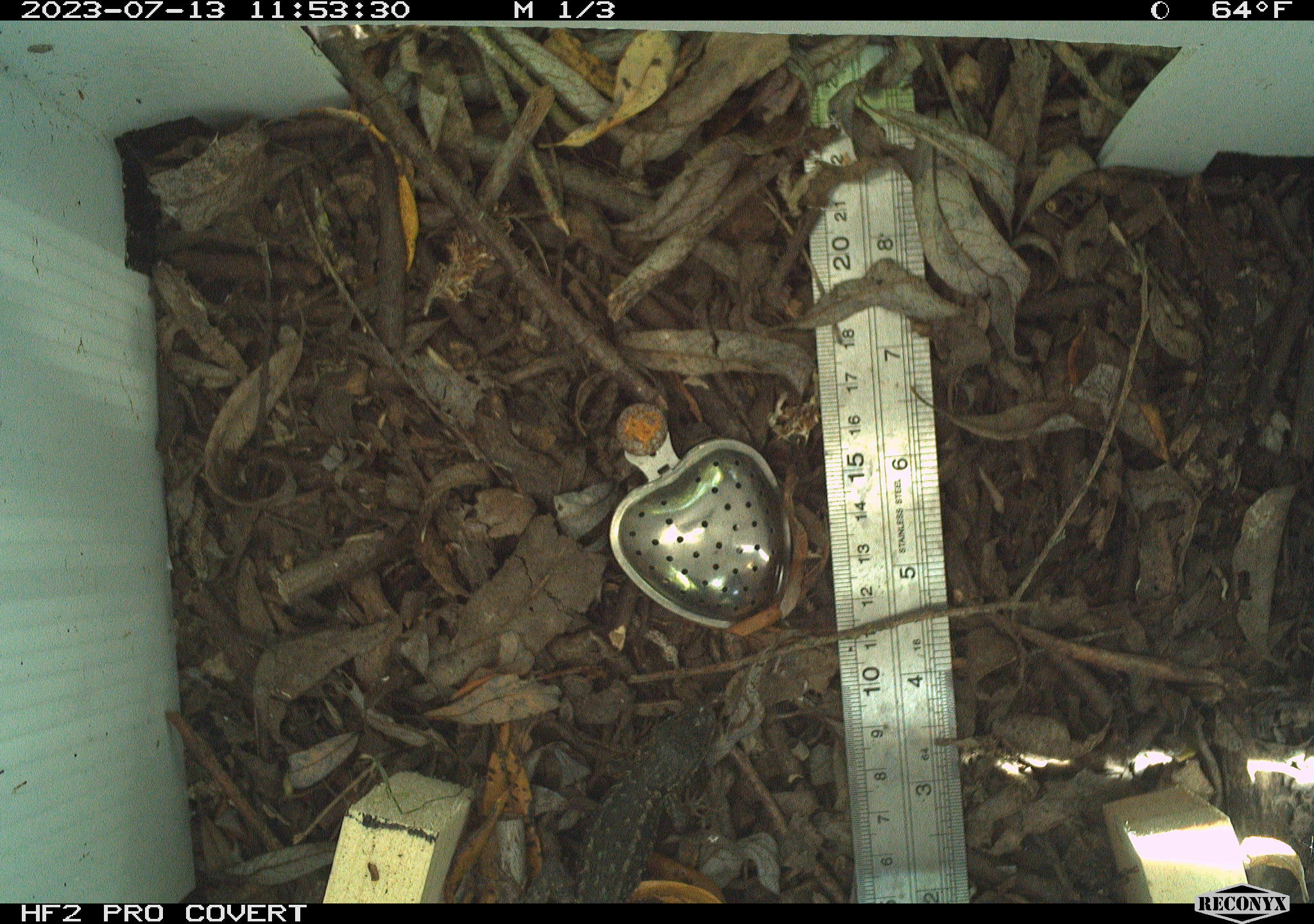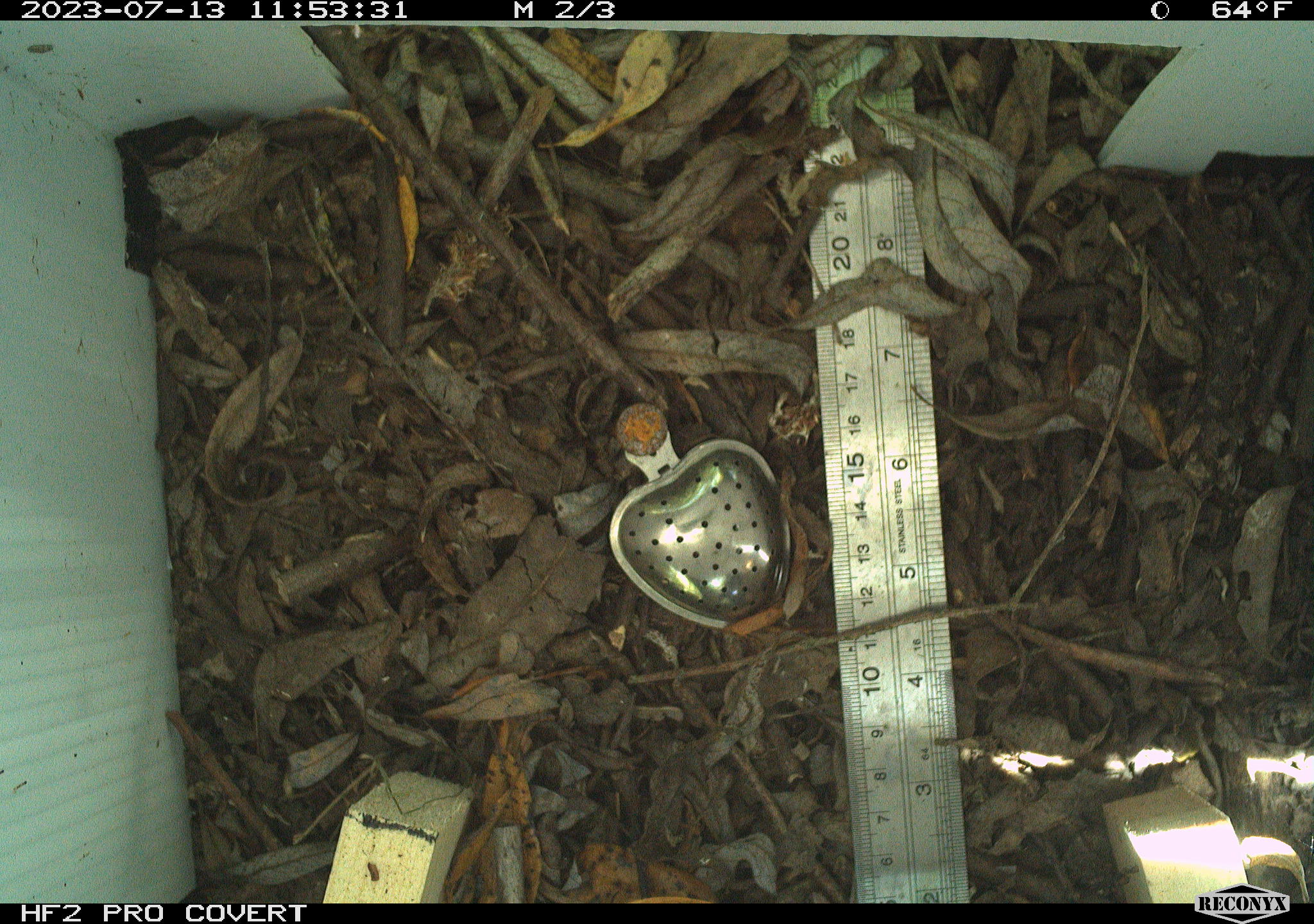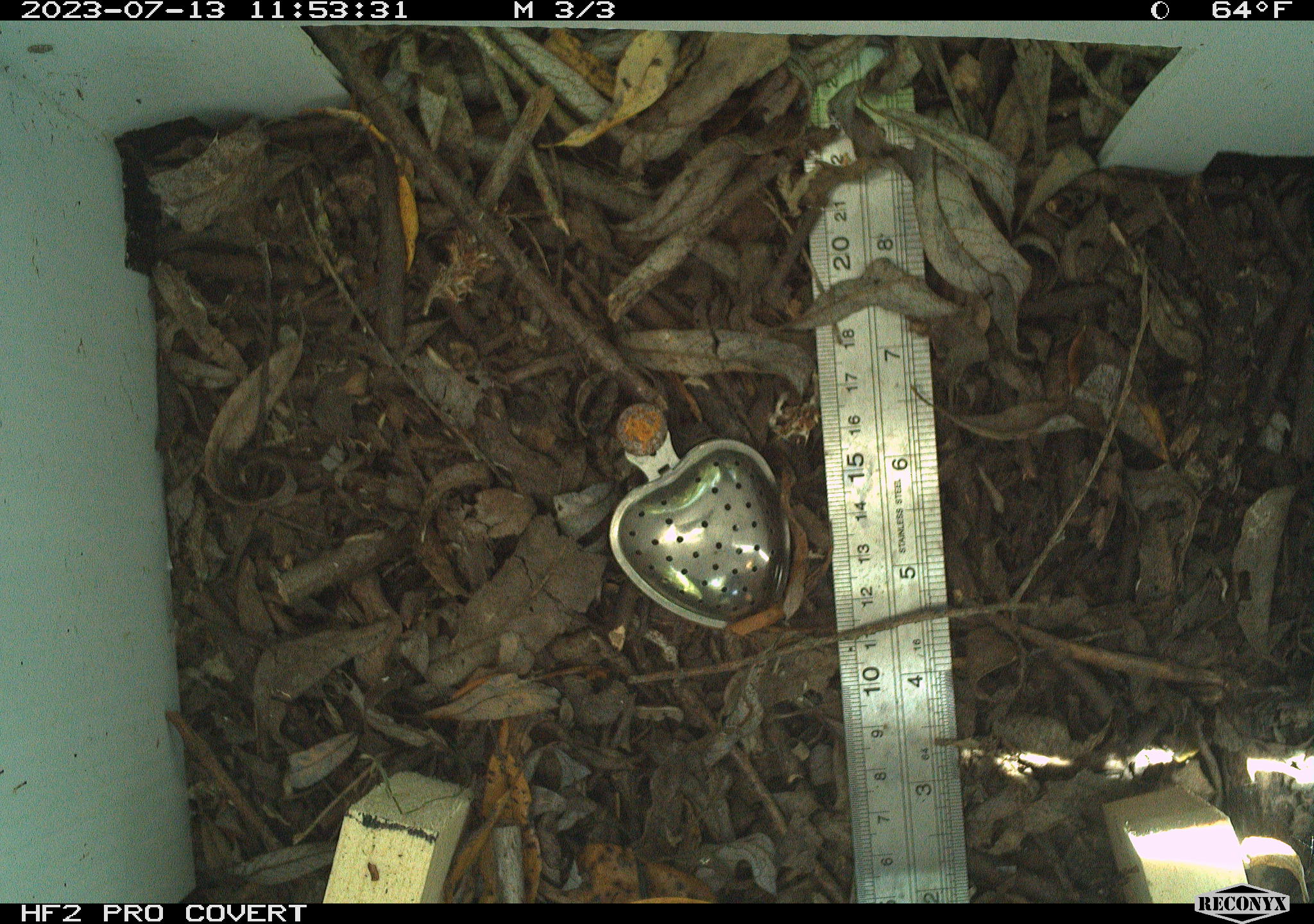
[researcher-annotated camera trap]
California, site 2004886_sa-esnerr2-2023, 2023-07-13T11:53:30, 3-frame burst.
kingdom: Animalia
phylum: Chordata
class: Reptilia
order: Squamata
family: Phrynosomatidae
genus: Sceloporus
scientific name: Sceloporus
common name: spiny lizards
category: sceloporus species